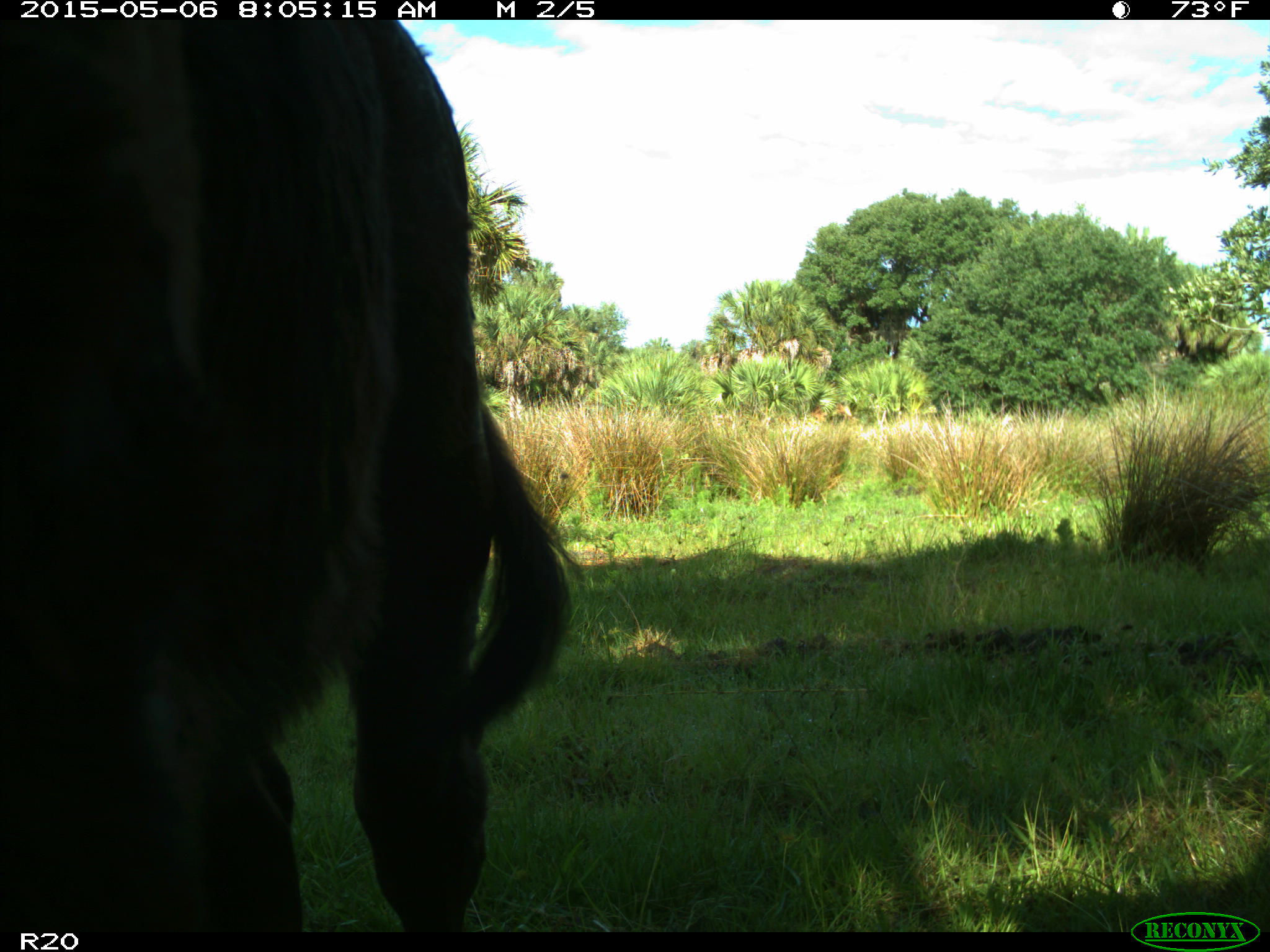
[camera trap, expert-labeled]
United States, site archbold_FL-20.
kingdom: Animalia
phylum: Chordata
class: Mammalia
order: Artiodactyla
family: Bovidae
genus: Bos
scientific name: Bos taurus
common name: domestic cow